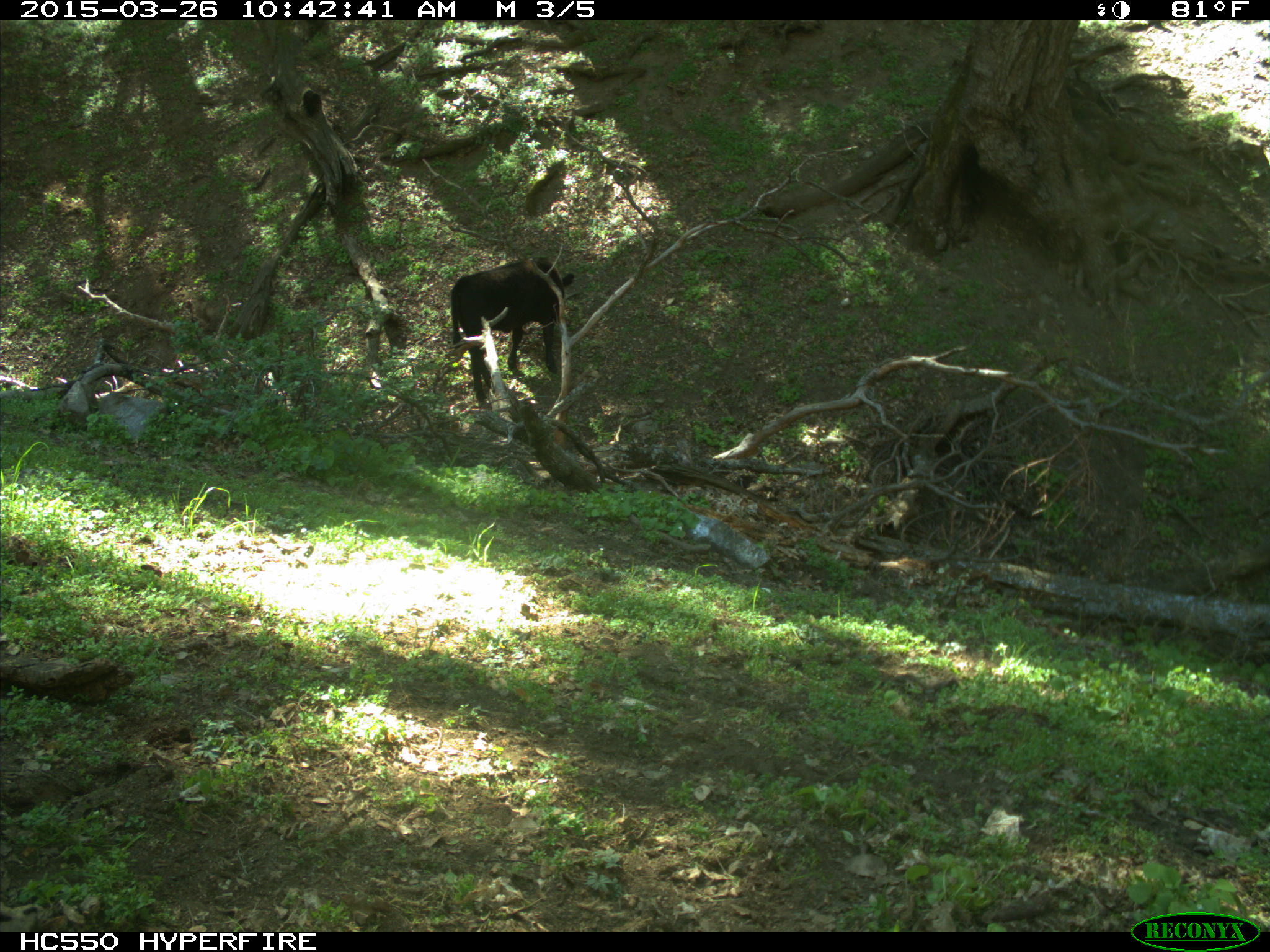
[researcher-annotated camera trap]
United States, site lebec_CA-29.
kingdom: Animalia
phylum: Chordata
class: Mammalia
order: Artiodactyla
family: Bovidae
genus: Bos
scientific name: Bos taurus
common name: domestic cow